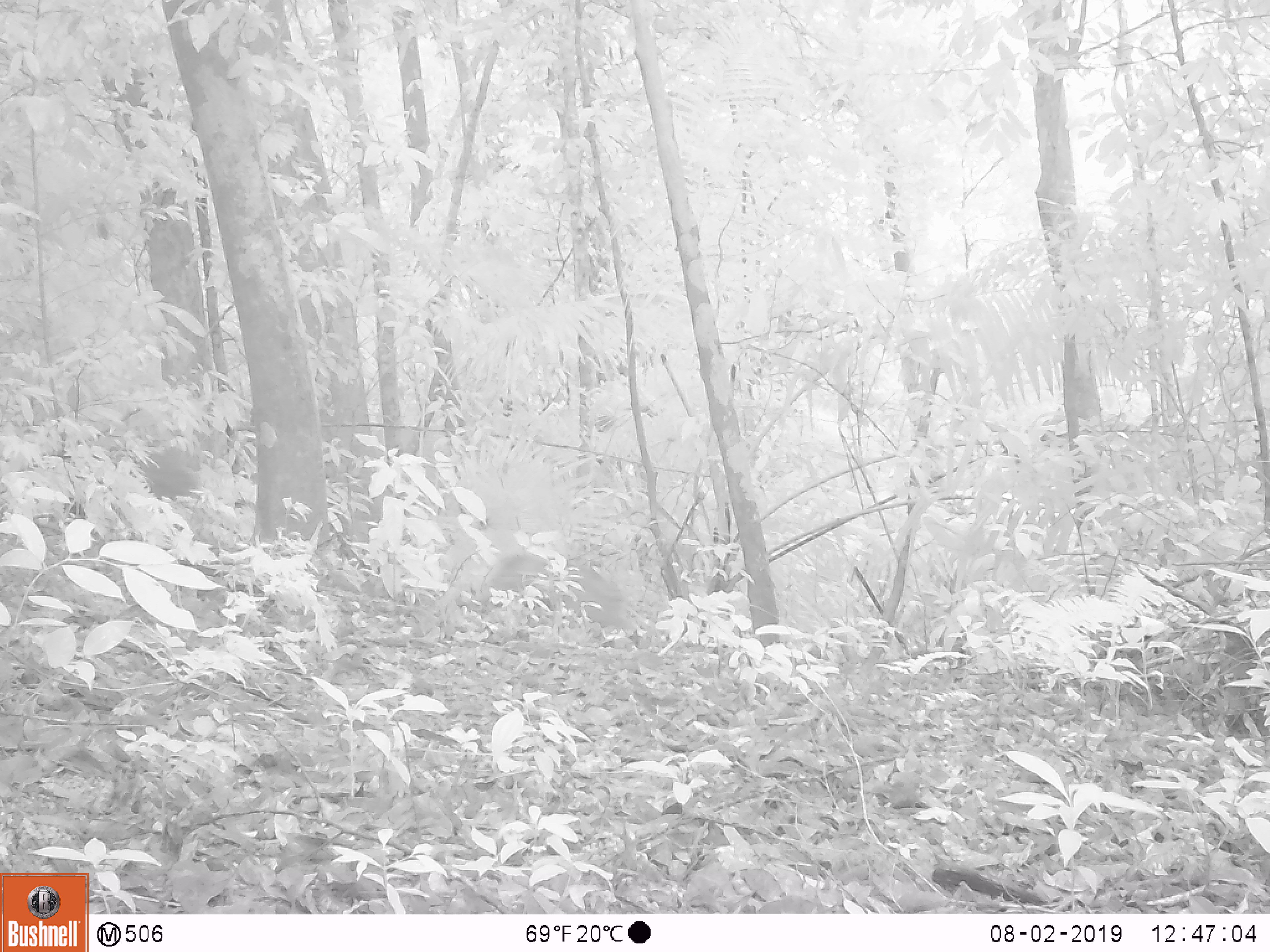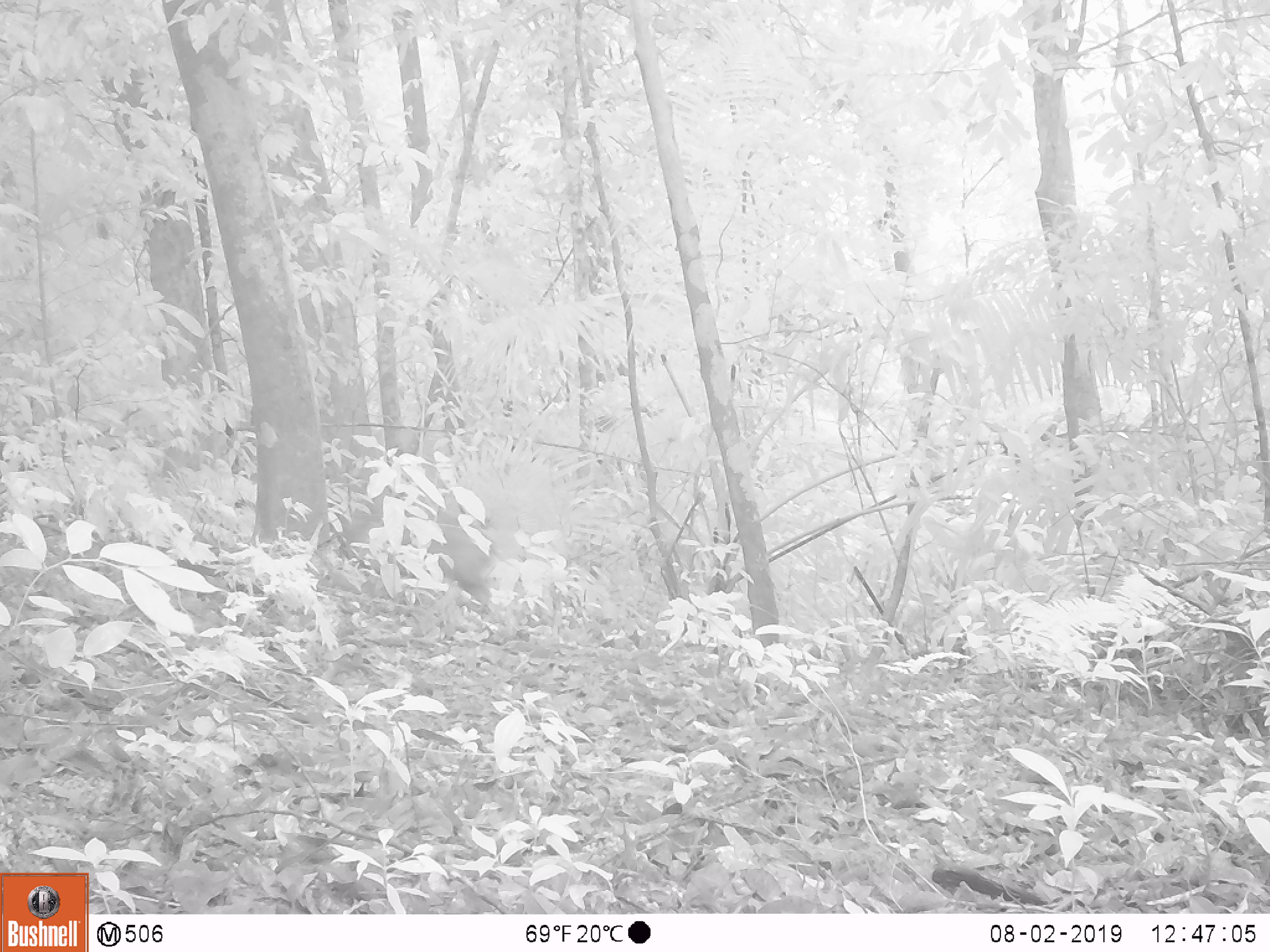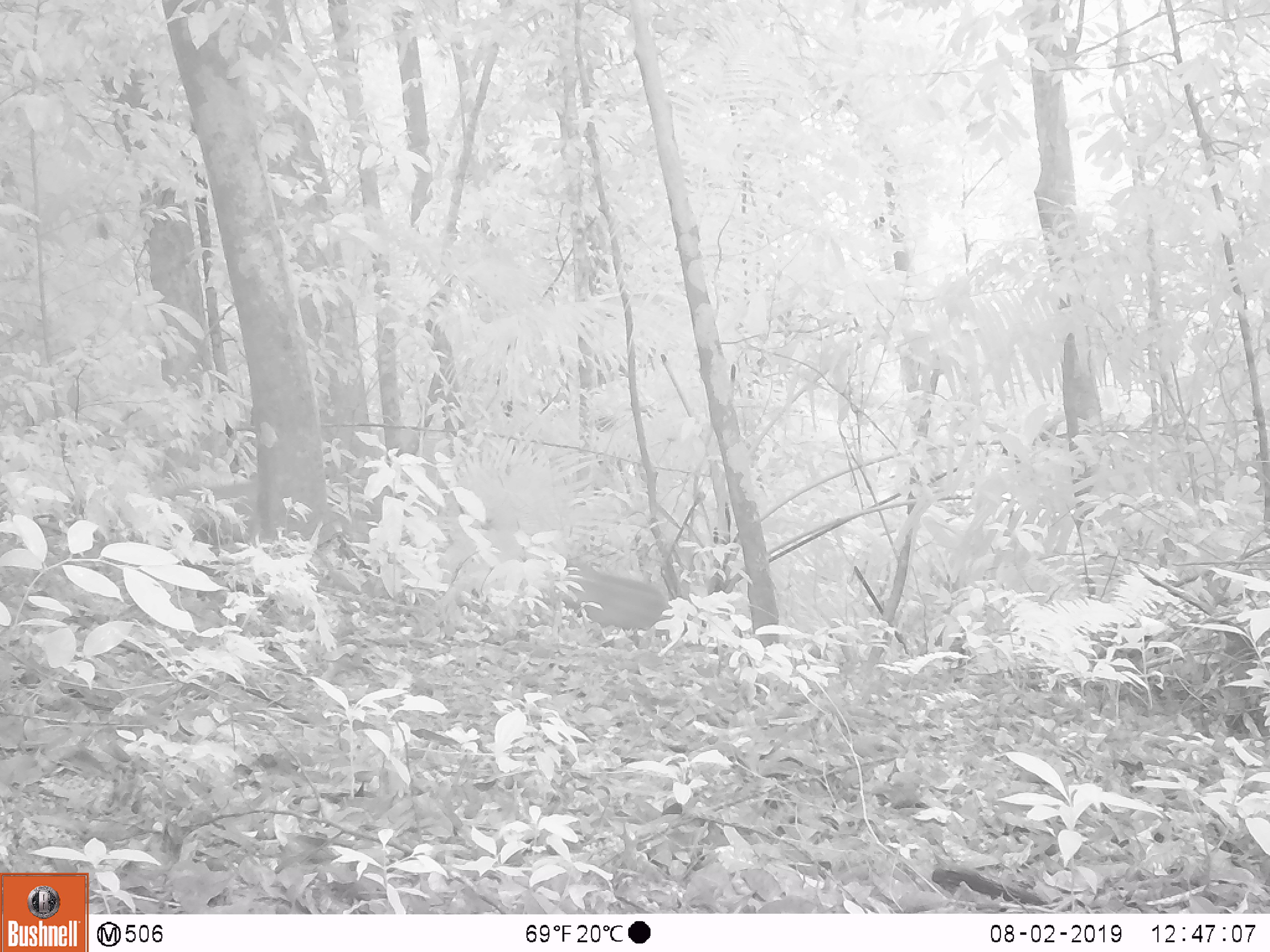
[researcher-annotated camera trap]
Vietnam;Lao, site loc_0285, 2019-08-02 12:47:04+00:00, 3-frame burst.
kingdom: Animalia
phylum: Chordata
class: Mammalia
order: Artiodactyla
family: Suidae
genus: Sus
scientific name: Sus scrofa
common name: eurasian wild pig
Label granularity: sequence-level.